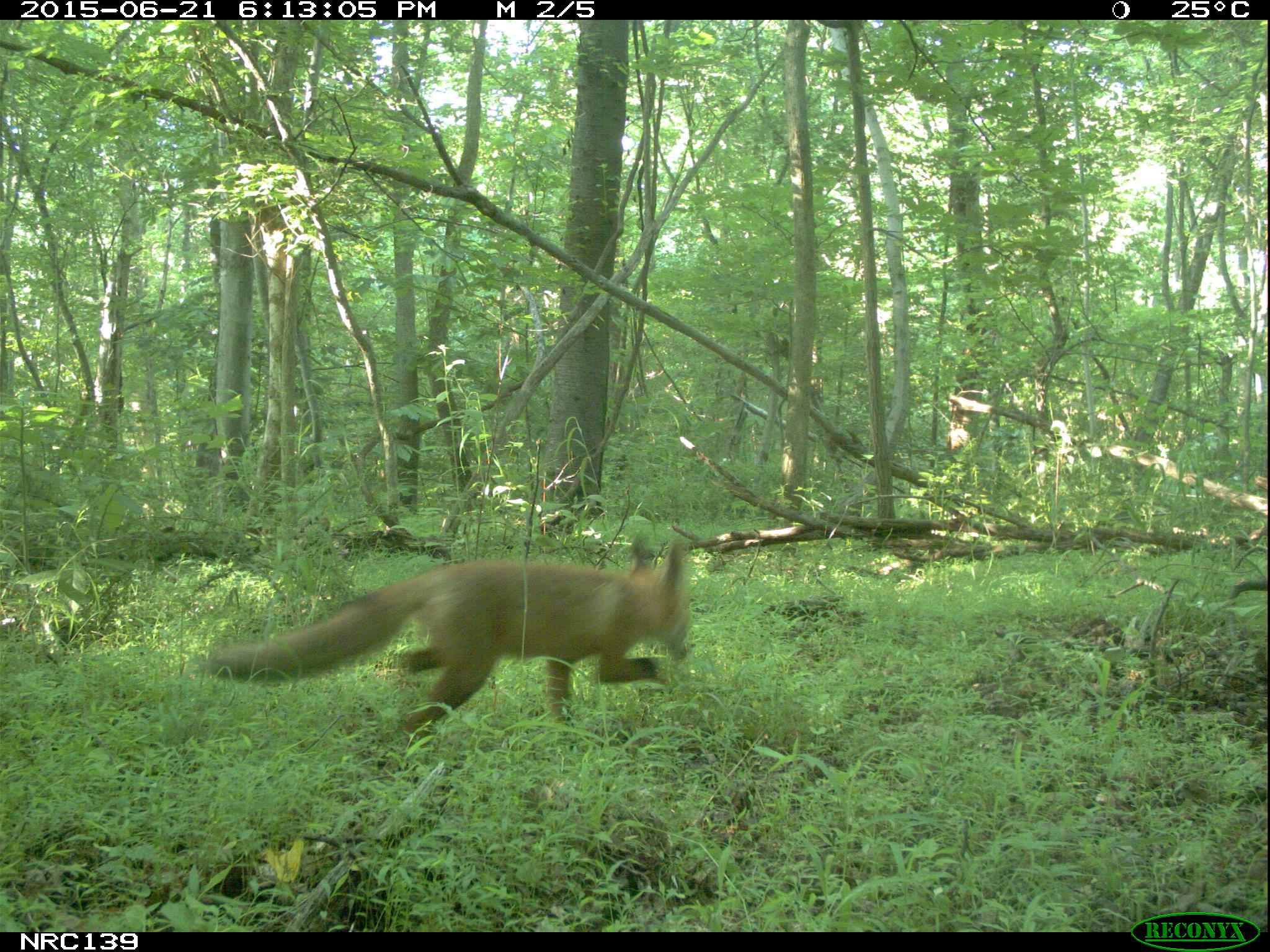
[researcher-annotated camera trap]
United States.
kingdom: Animalia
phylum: Chordata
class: Mammalia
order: Carnivora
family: Canidae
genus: Vulpes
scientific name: Vulpes vulpes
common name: red fox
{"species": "Red Fox (Vulpes vulpes)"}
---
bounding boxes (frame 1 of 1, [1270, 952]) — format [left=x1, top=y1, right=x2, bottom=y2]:
Red Fox: [left=198, top=529, right=709, bottom=733]